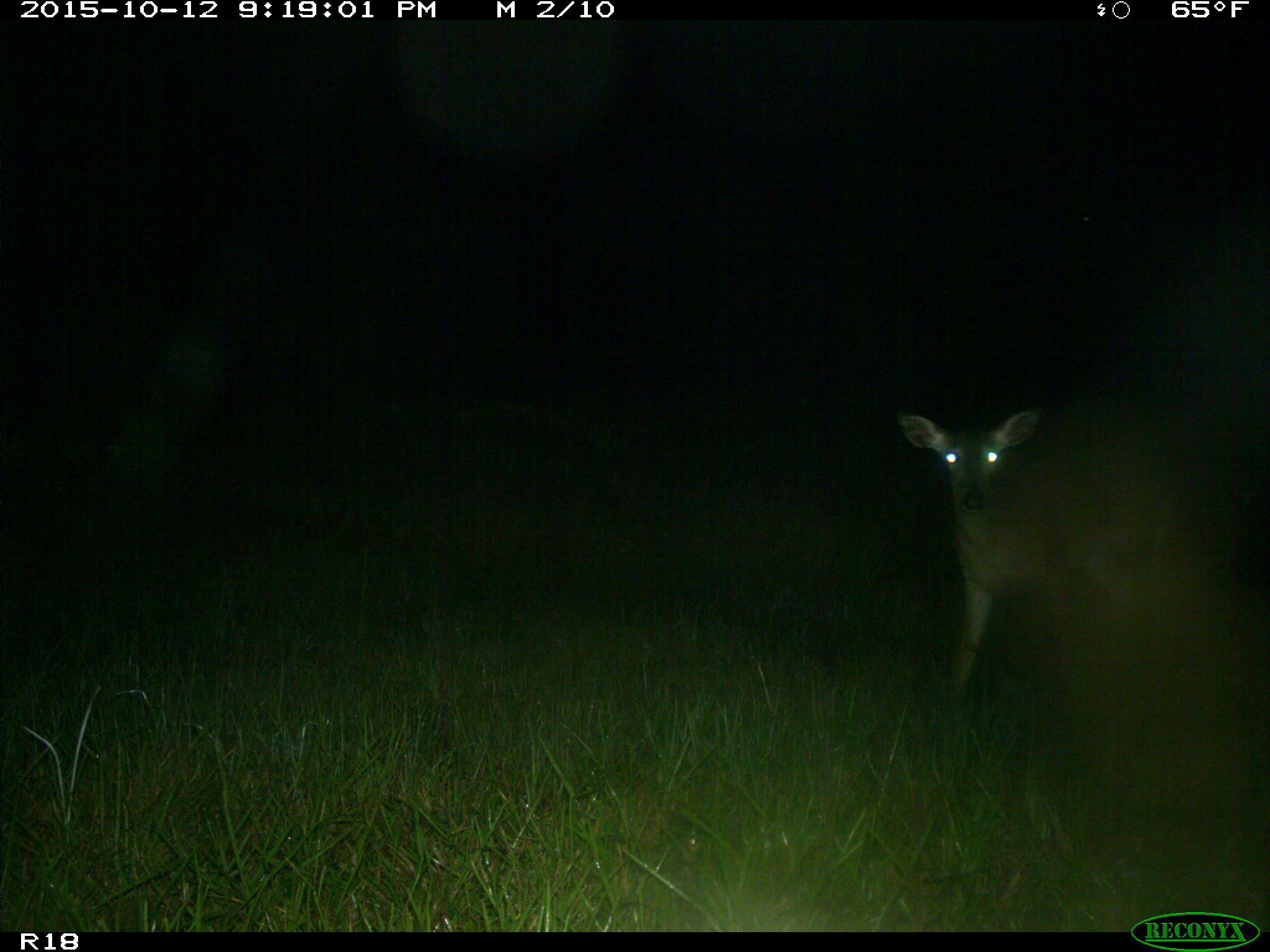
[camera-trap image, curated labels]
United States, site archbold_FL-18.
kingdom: Animalia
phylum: Chordata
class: Mammalia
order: Artiodactyla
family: Cervidae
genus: Odocoileus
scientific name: Odocoileus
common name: deer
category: unidentified deer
Unidentified deer (deer) (Odocoileus).